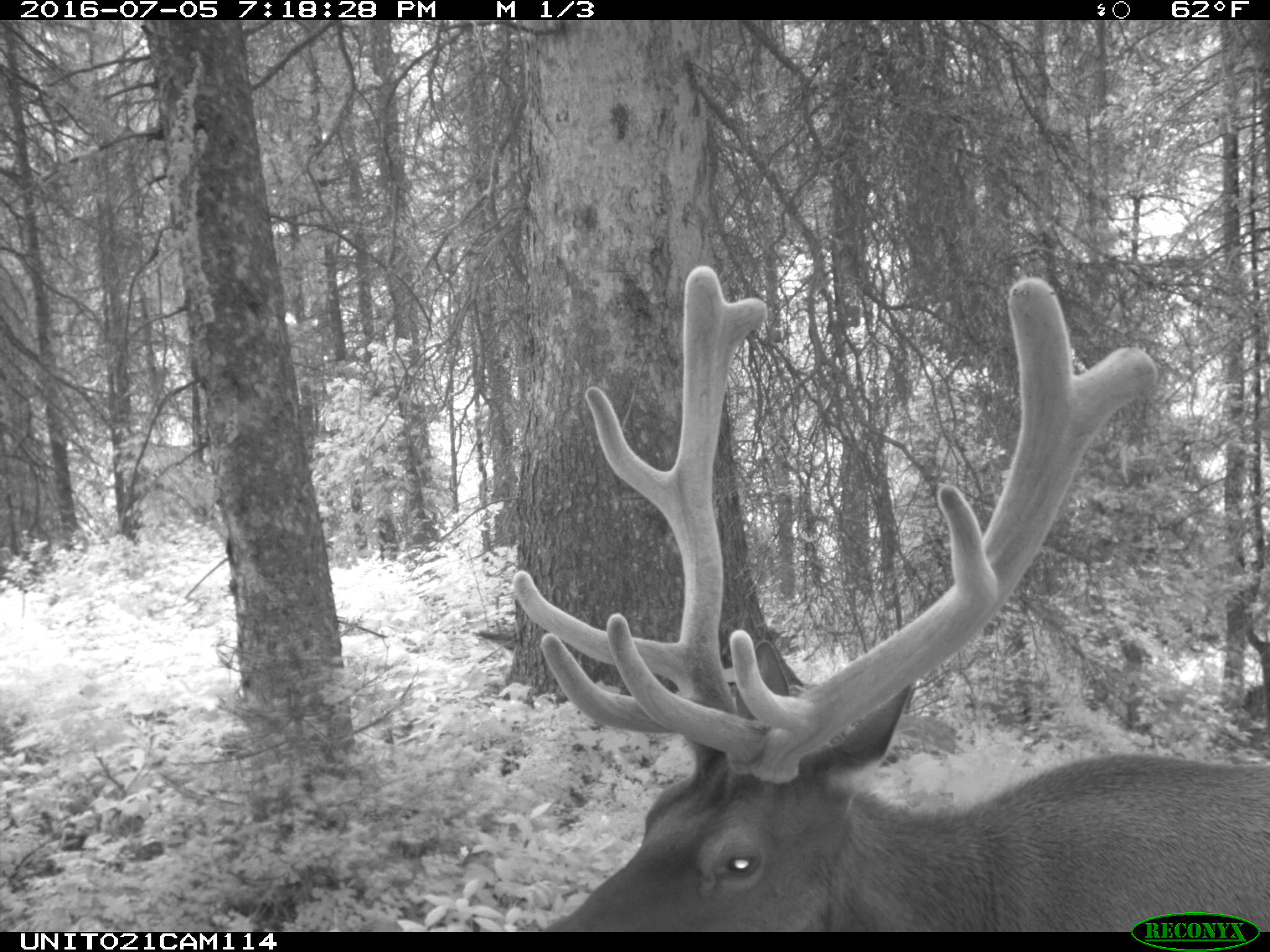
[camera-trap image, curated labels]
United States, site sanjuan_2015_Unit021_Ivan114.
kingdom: Animalia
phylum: Chordata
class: Mammalia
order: Artiodactyla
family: Cervidae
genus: Cervus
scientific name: Cervus elaphus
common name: red deer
Cervus elaphus (red deer).